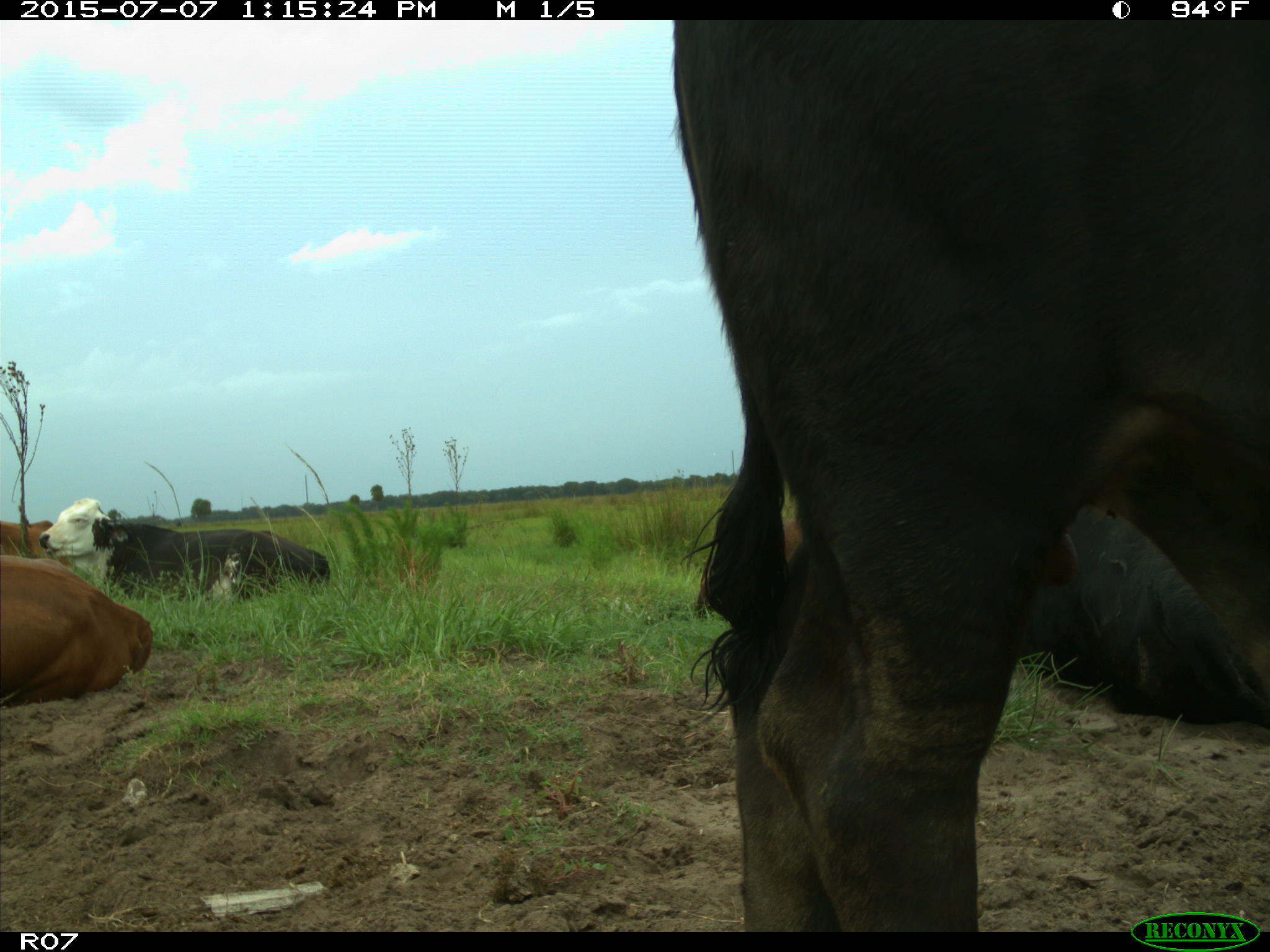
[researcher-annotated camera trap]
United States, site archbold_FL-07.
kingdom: Animalia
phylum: Chordata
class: Mammalia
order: Artiodactyla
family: Bovidae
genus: Bos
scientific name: Bos taurus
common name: domestic cow